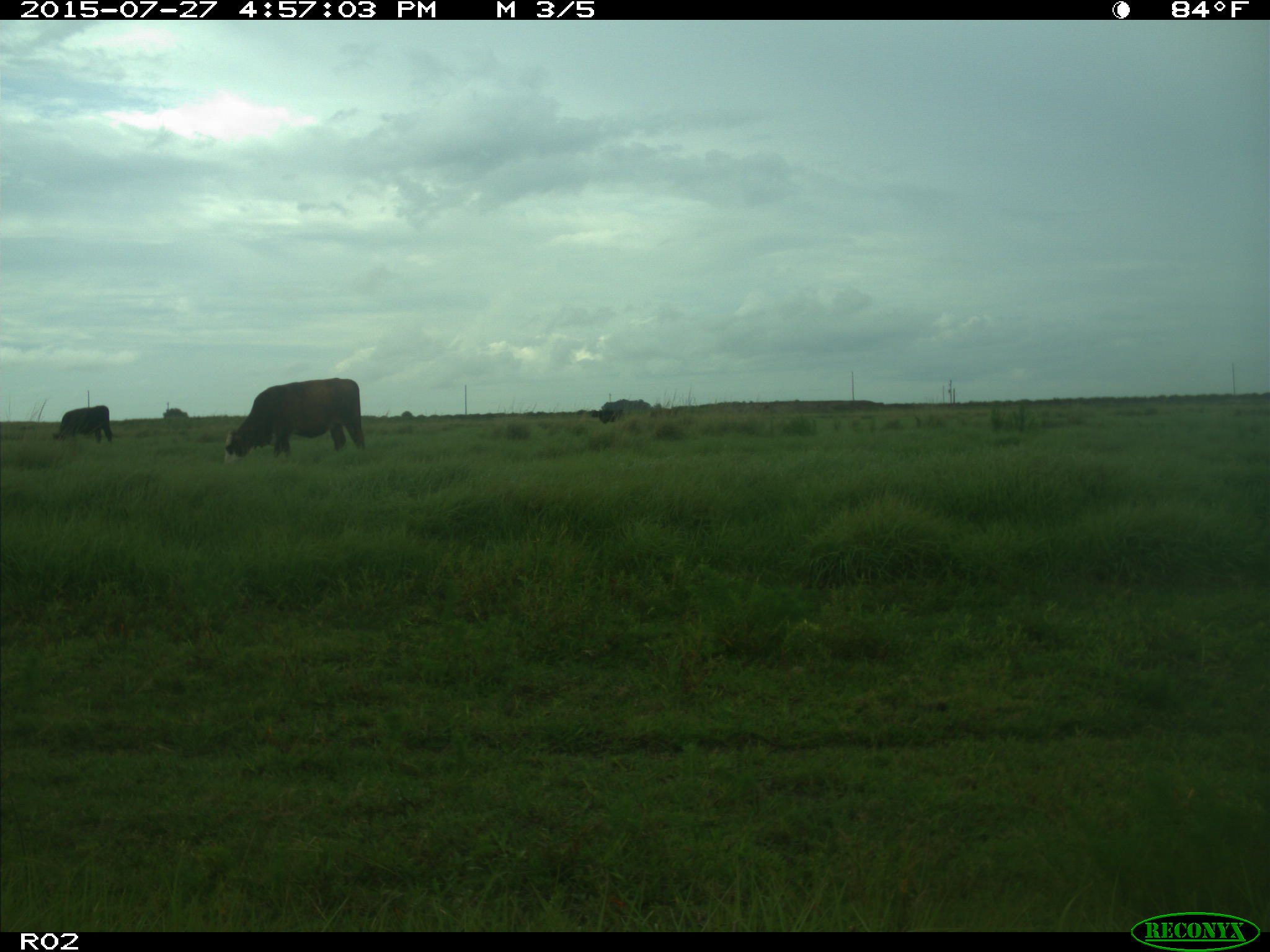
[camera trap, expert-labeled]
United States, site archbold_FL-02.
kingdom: Animalia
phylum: Chordata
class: Mammalia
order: Artiodactyla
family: Bovidae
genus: Bos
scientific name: Bos taurus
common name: domestic cow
Bos taurus (domestic cow).